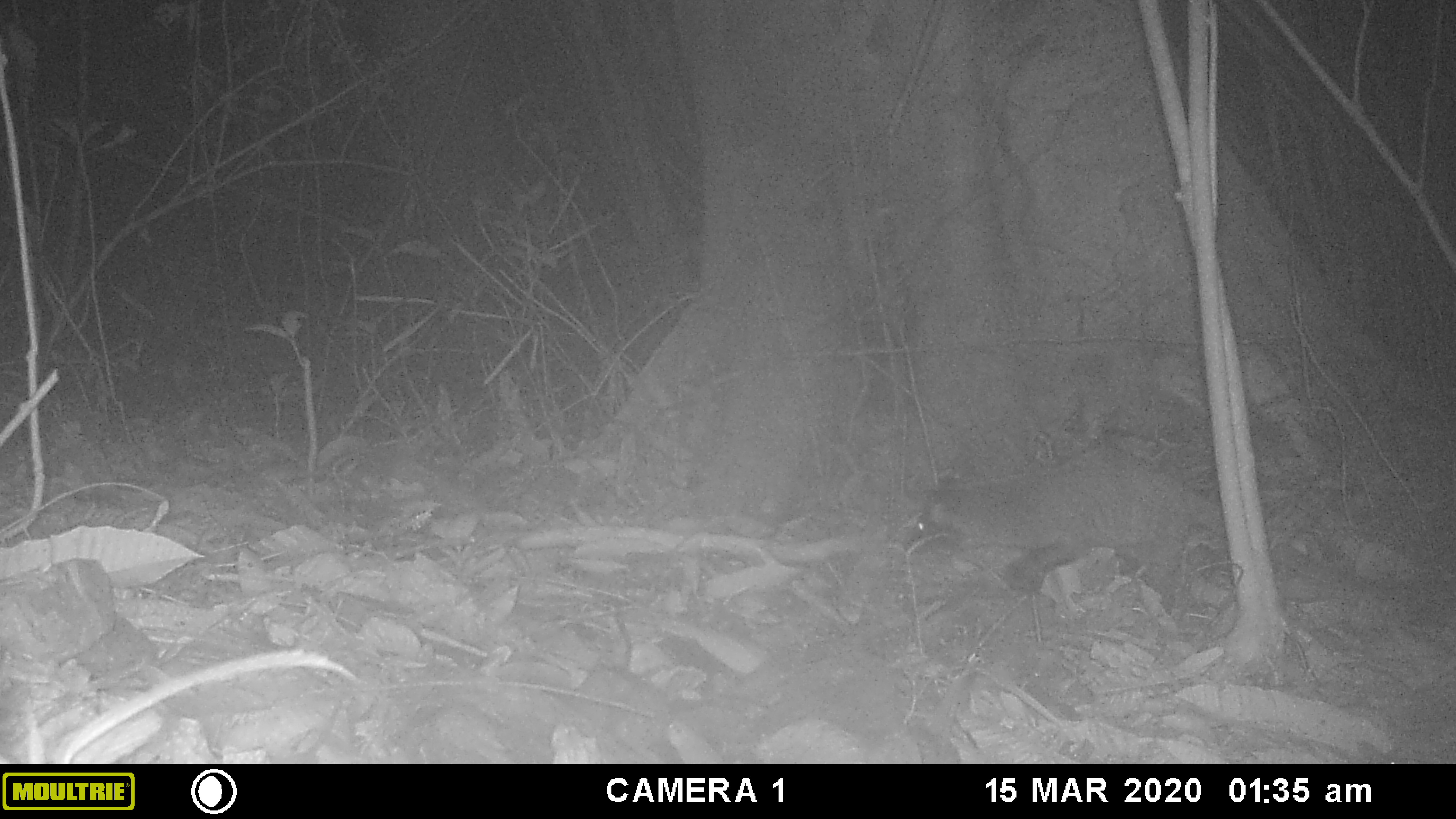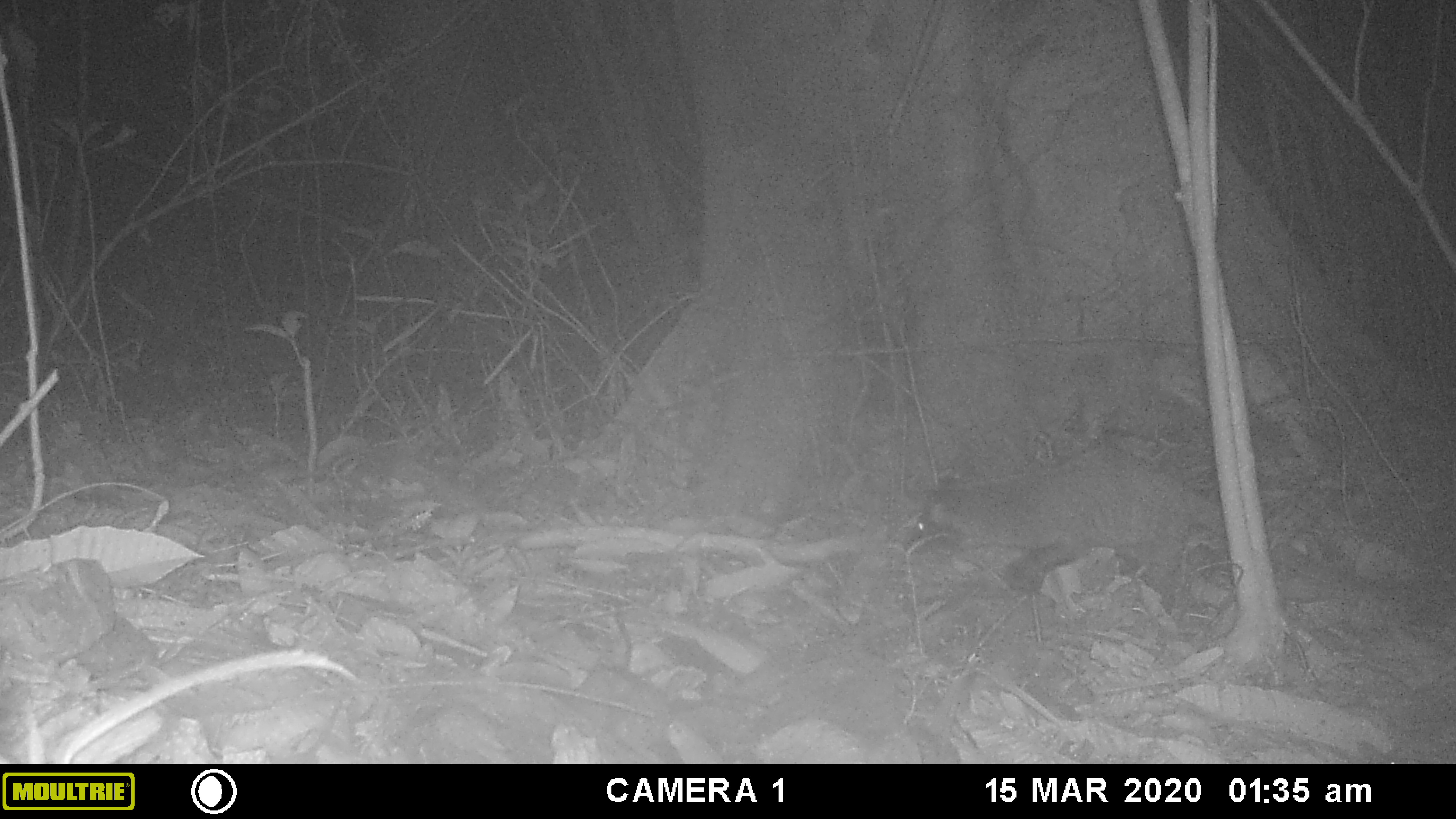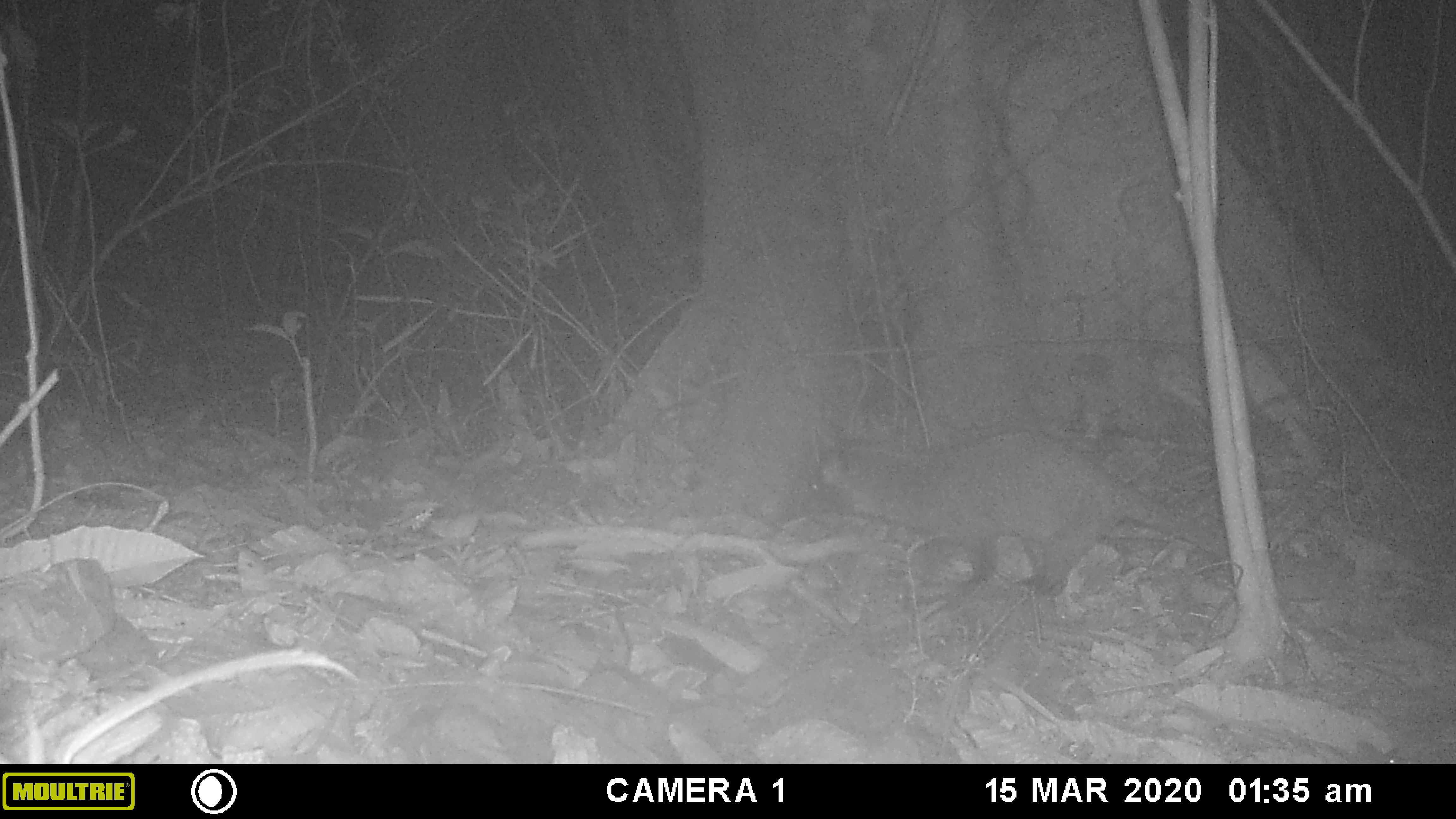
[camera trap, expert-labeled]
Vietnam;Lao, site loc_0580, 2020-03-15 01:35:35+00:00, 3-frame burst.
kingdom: Animalia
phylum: Arthropoda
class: Insecta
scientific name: Insecta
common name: insect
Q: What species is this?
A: Insect (Insecta).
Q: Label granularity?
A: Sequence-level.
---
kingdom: Animalia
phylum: Chordata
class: Mammalia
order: Carnivora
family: Viverridae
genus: Paguma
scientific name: Paguma larvata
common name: masked palm civet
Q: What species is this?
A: Masked palm civet (Paguma larvata).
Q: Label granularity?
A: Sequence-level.